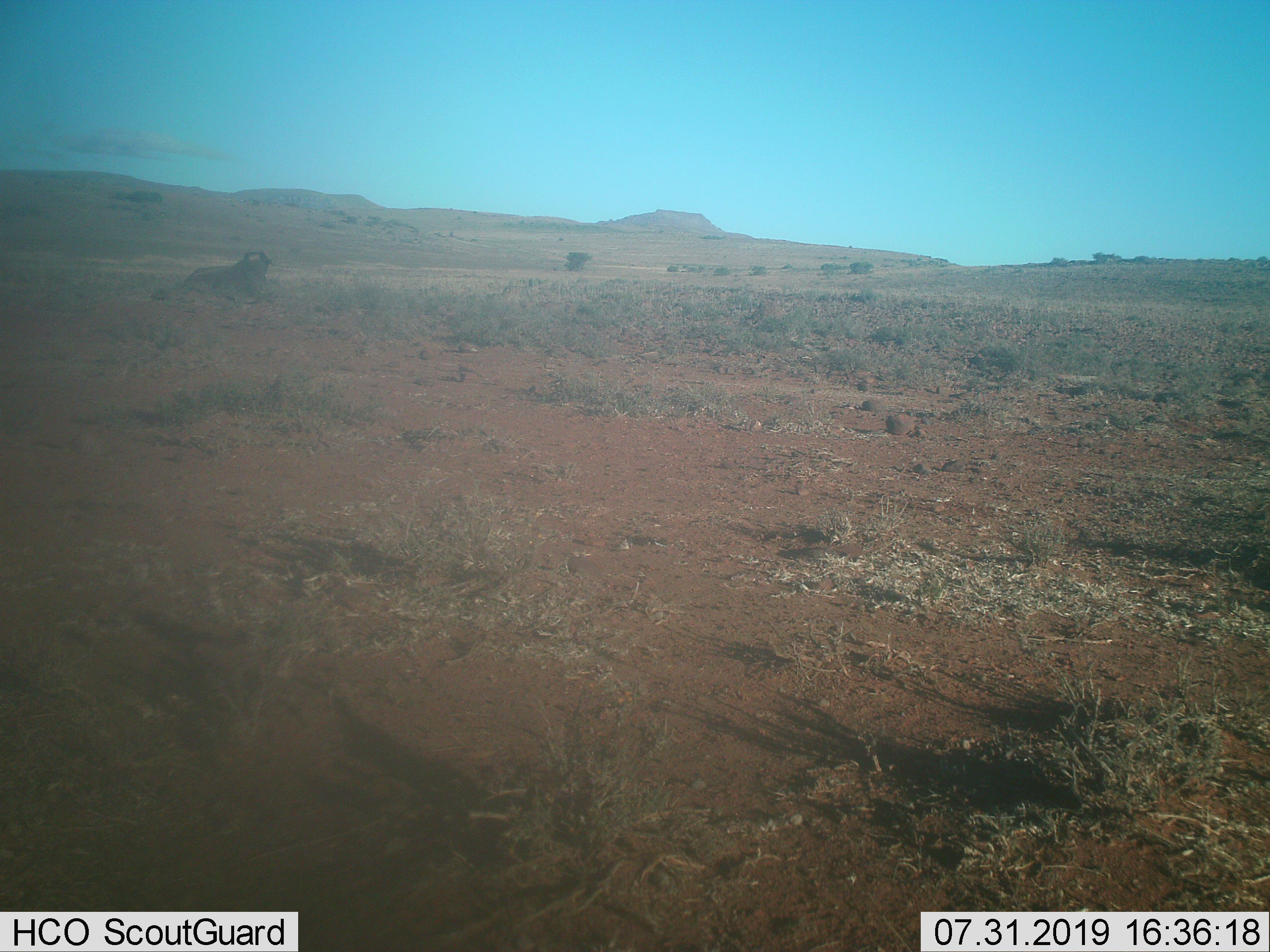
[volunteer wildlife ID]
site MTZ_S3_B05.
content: unidentified animal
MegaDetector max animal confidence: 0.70